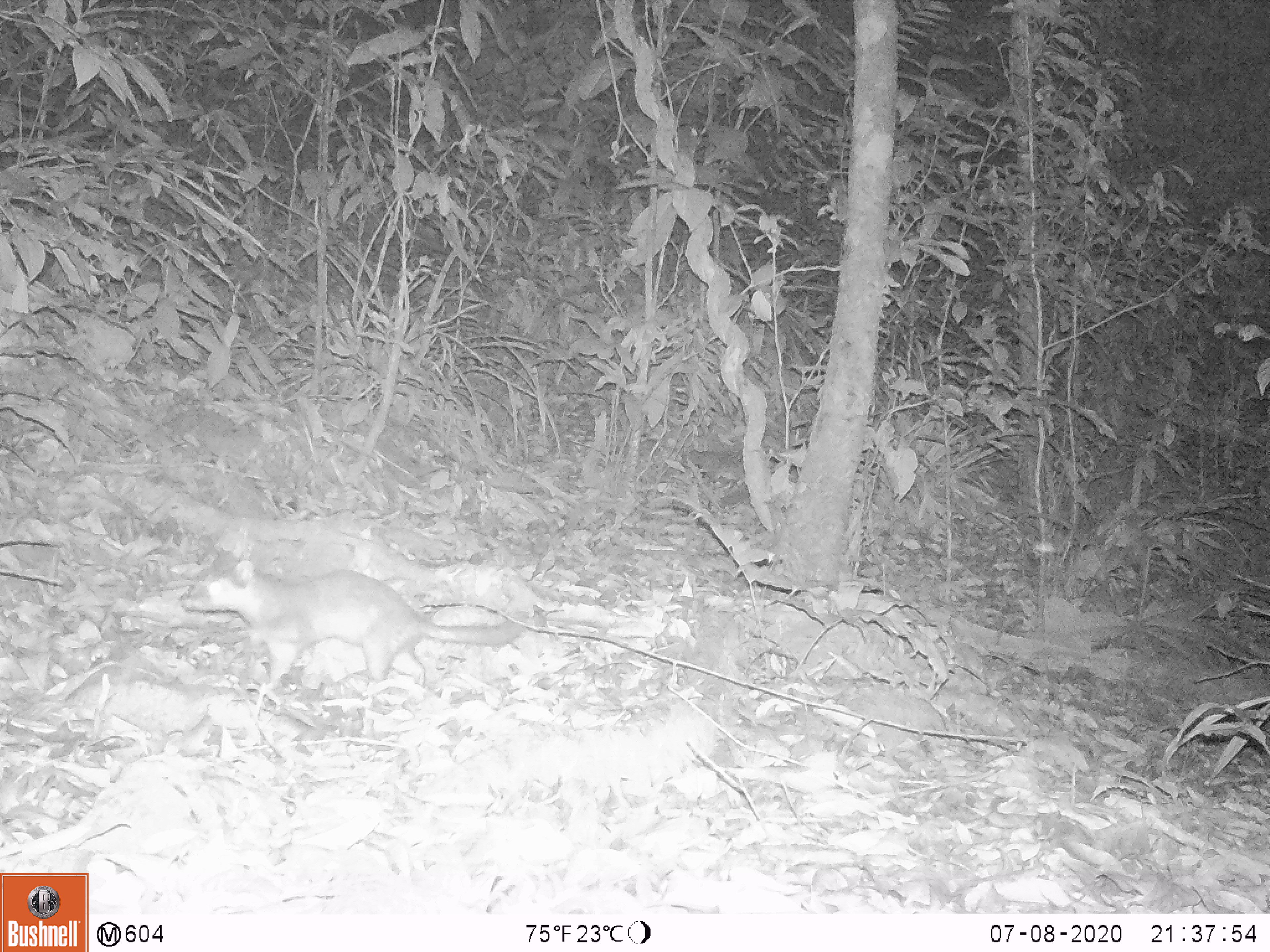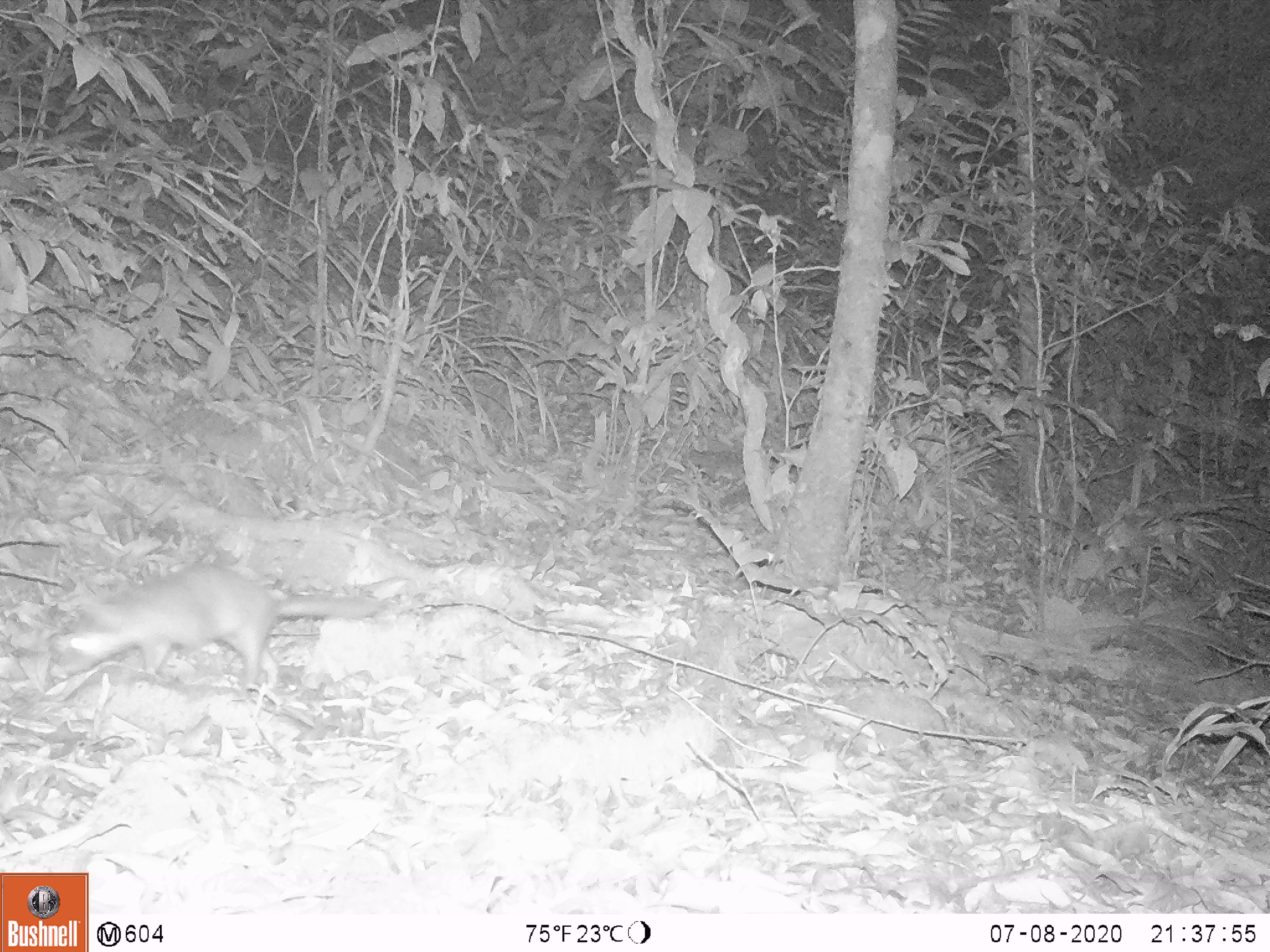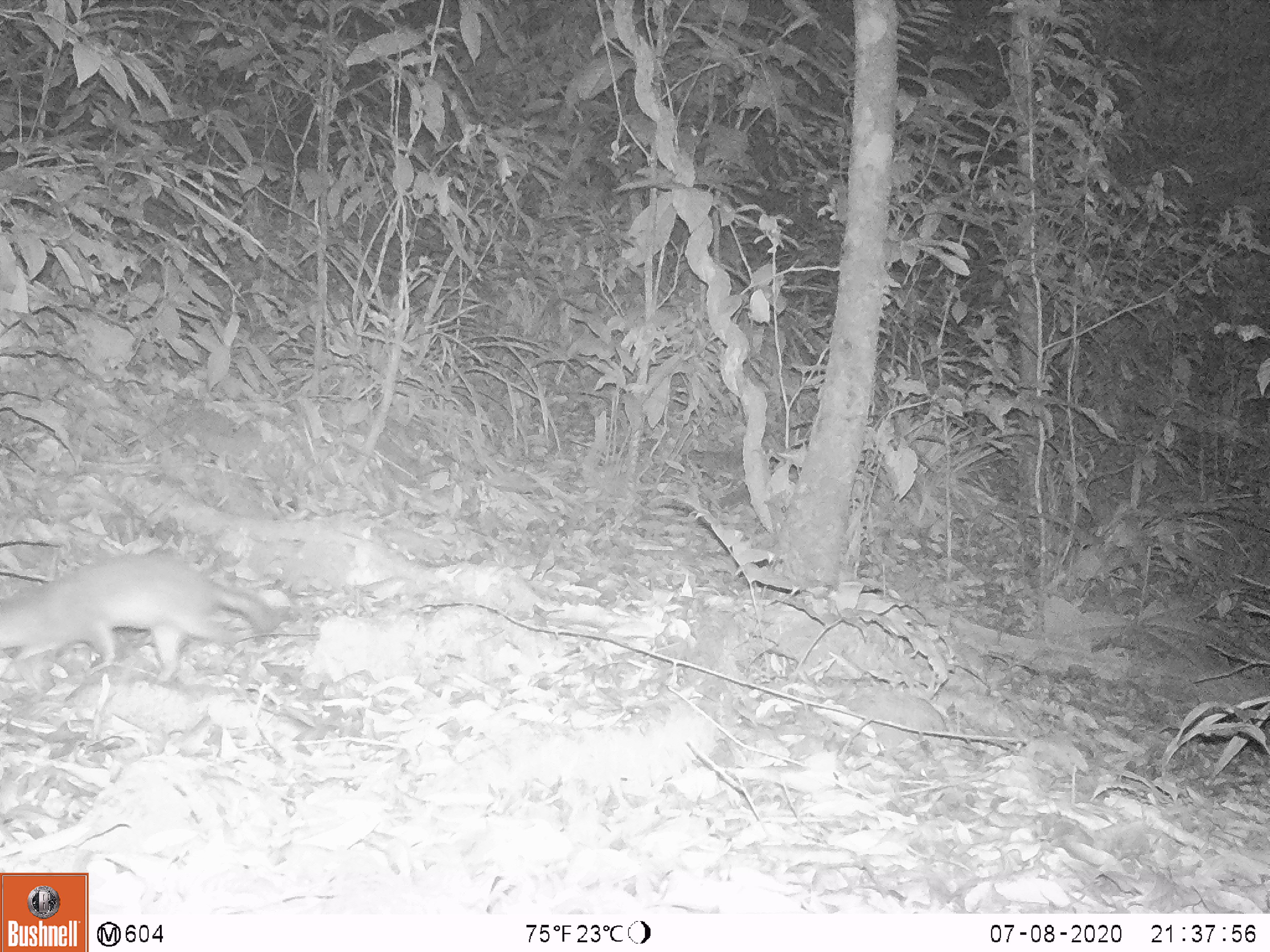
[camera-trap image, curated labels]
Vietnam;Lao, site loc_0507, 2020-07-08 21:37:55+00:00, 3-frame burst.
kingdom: Animalia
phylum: Chordata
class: Mammalia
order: Carnivora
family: Mustelidae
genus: Melogale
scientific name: Melogale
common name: ferret badger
Ferret badger (Melogale). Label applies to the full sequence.